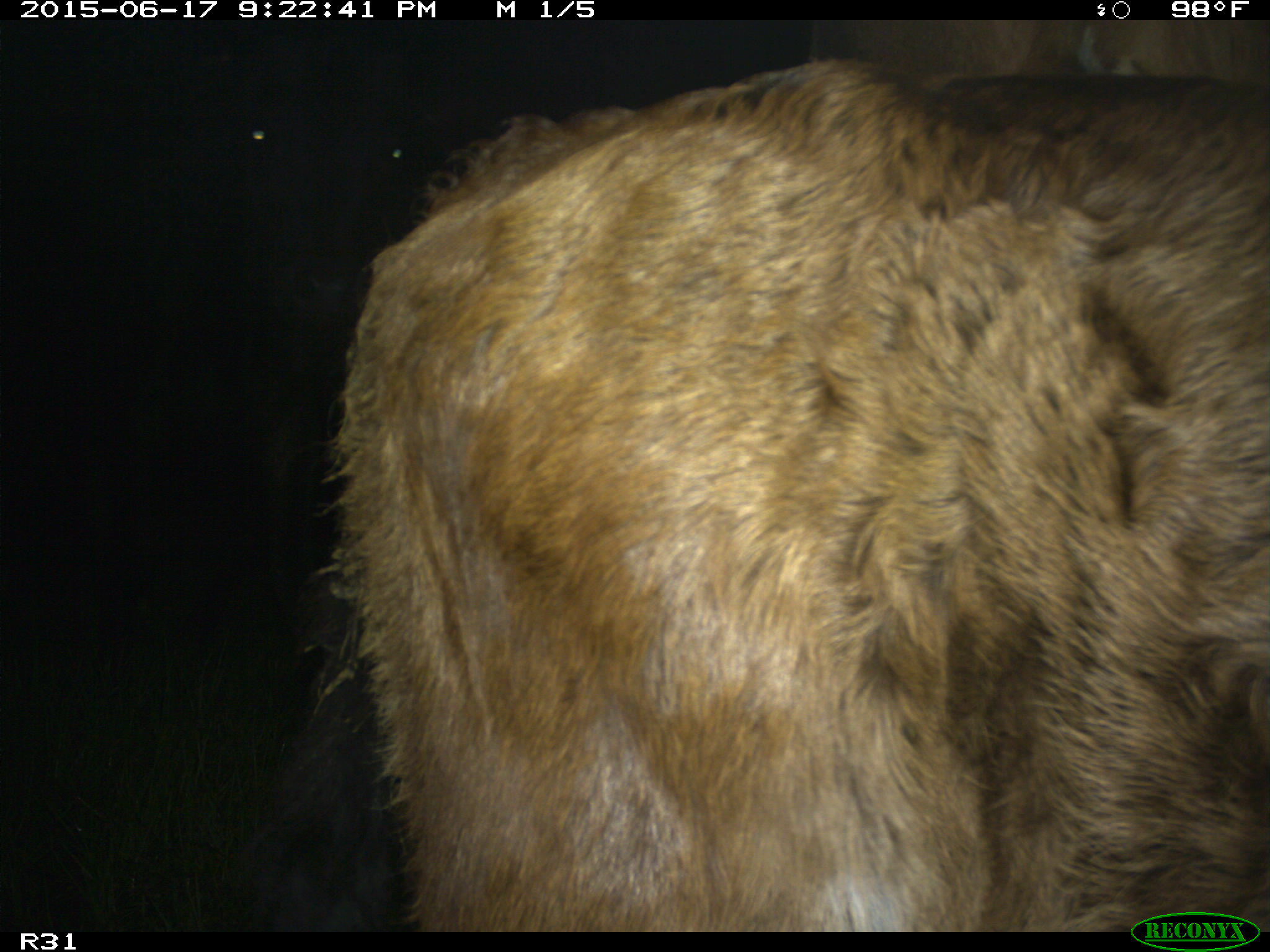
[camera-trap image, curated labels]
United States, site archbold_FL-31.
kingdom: Animalia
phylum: Chordata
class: Mammalia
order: Artiodactyla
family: Bovidae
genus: Bos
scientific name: Bos taurus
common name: domestic cow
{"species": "Bos taurus (domestic cow)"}